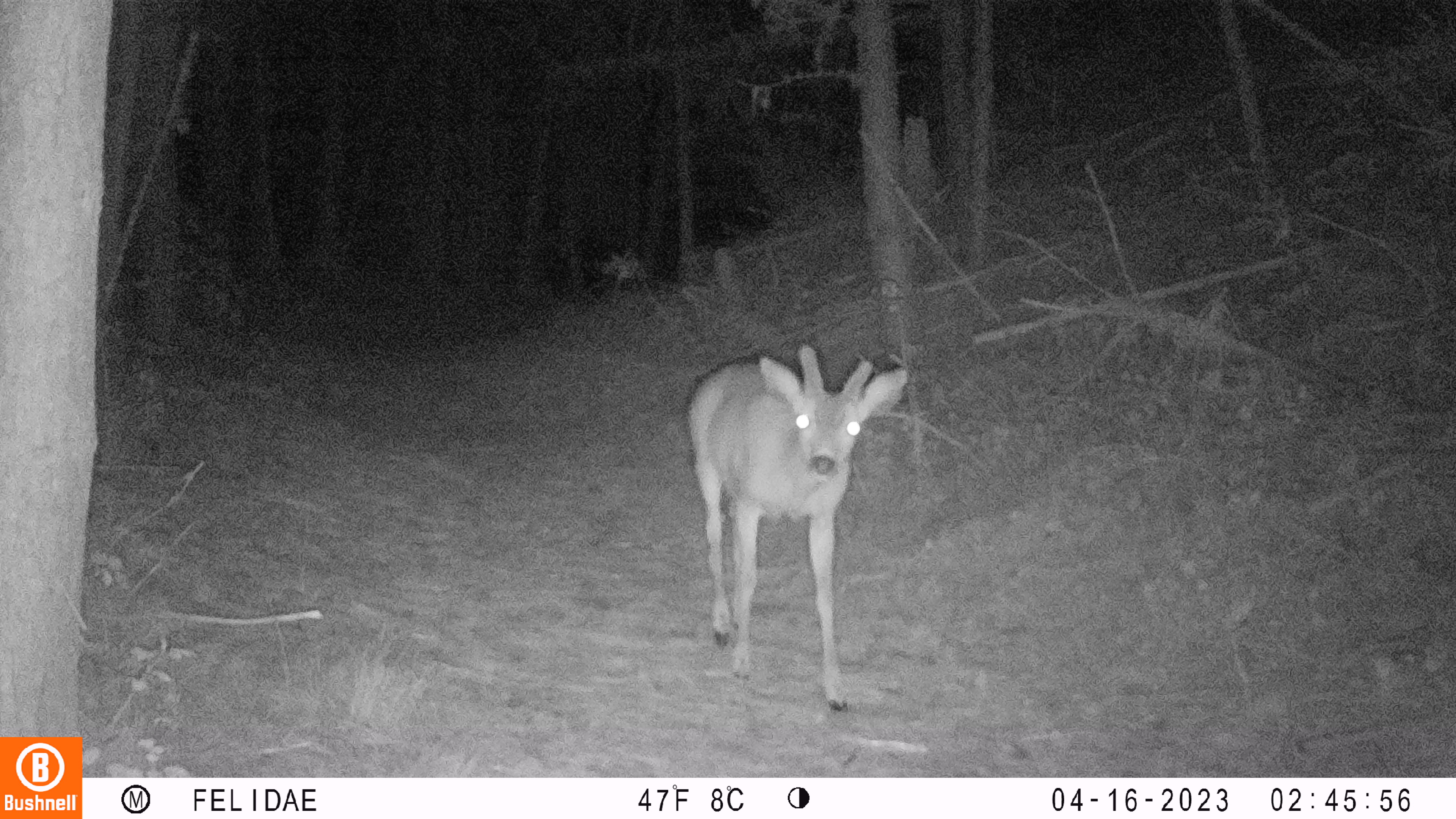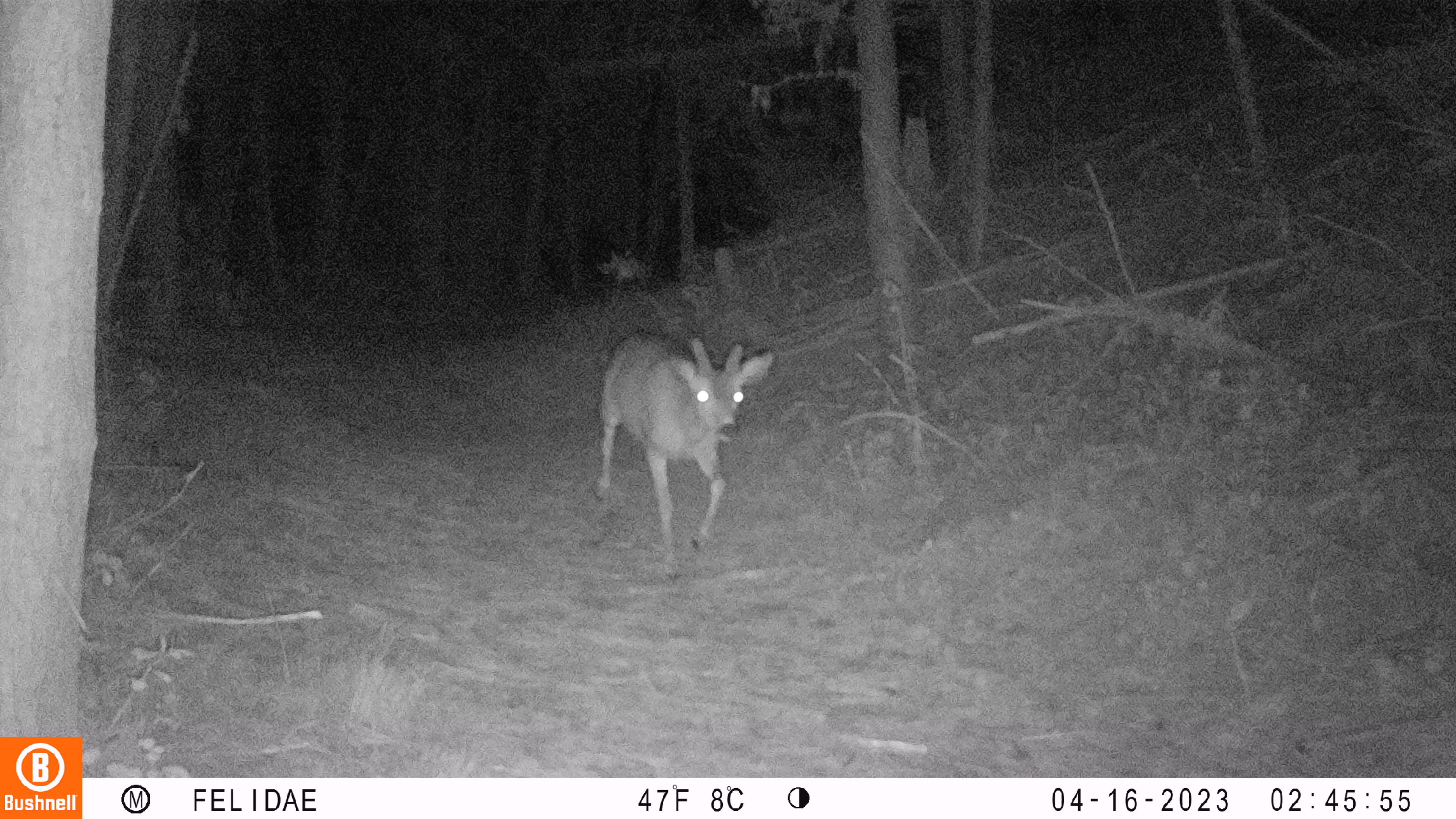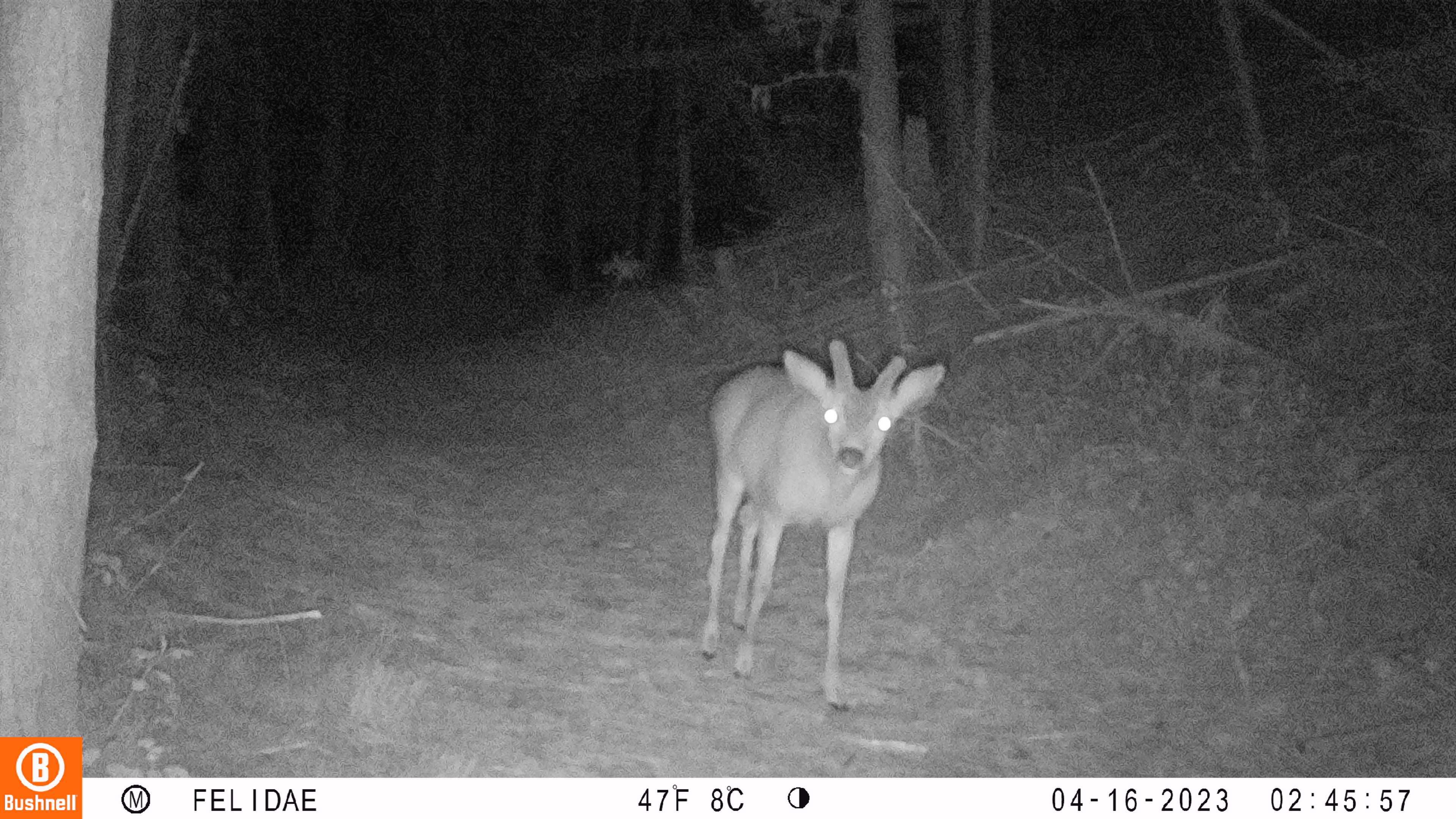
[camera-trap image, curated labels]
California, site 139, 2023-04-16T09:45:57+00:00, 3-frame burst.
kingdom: Animalia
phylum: Chordata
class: Mammalia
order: Artiodactyla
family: Cervidae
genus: Odocoileus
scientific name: Odocoileus hemionus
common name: mule deer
Mule deer (Odocoileus hemionus).